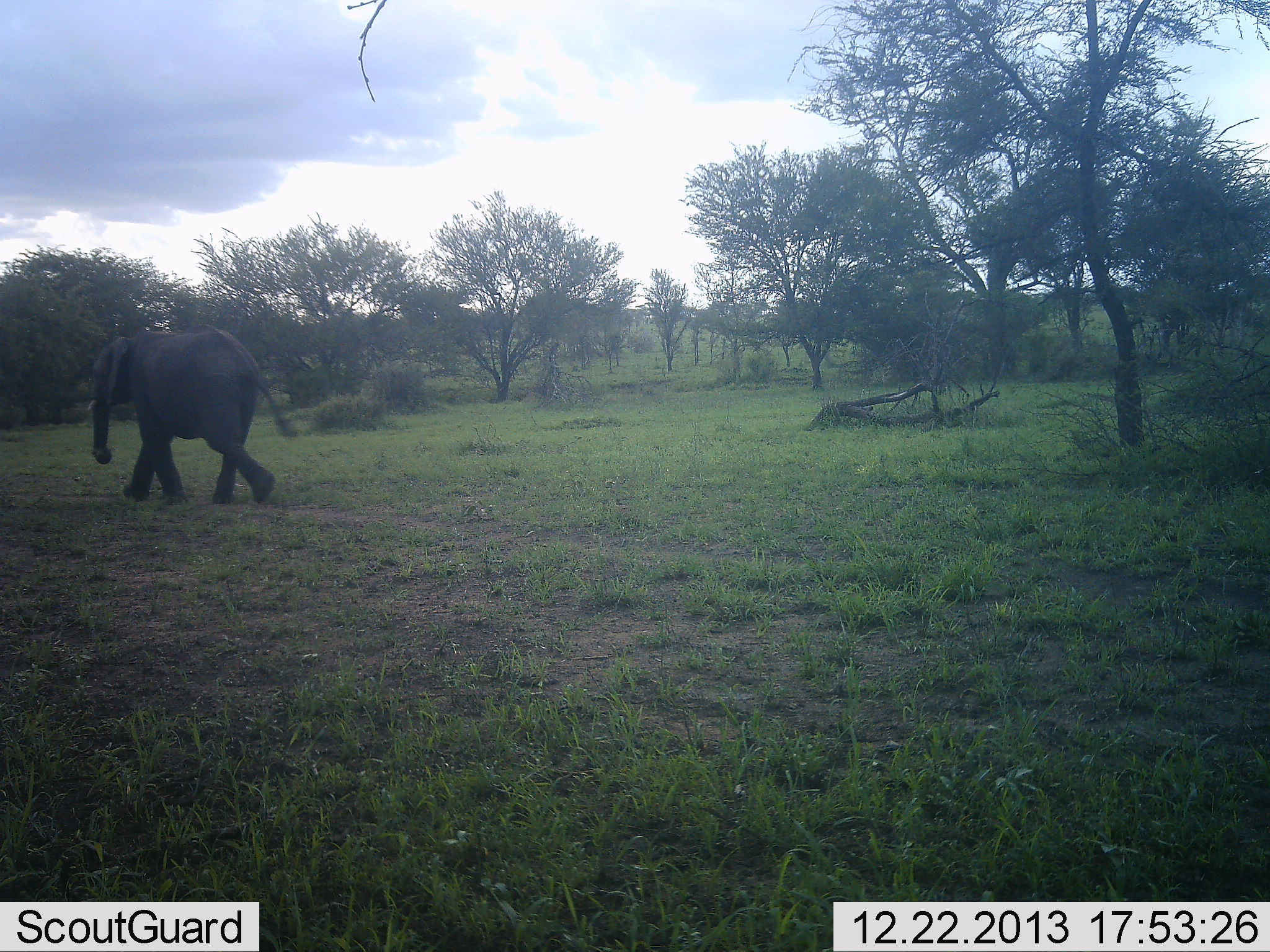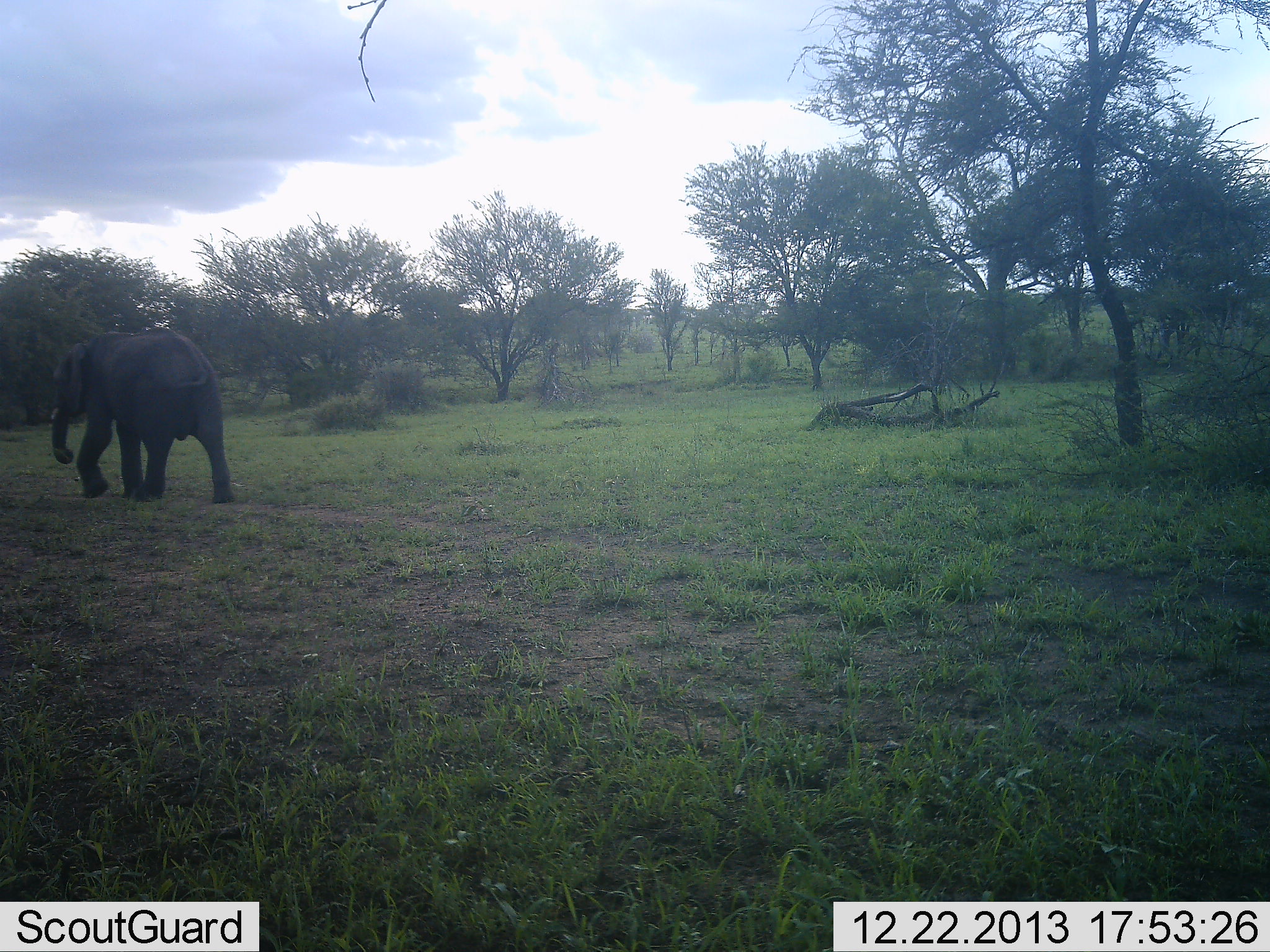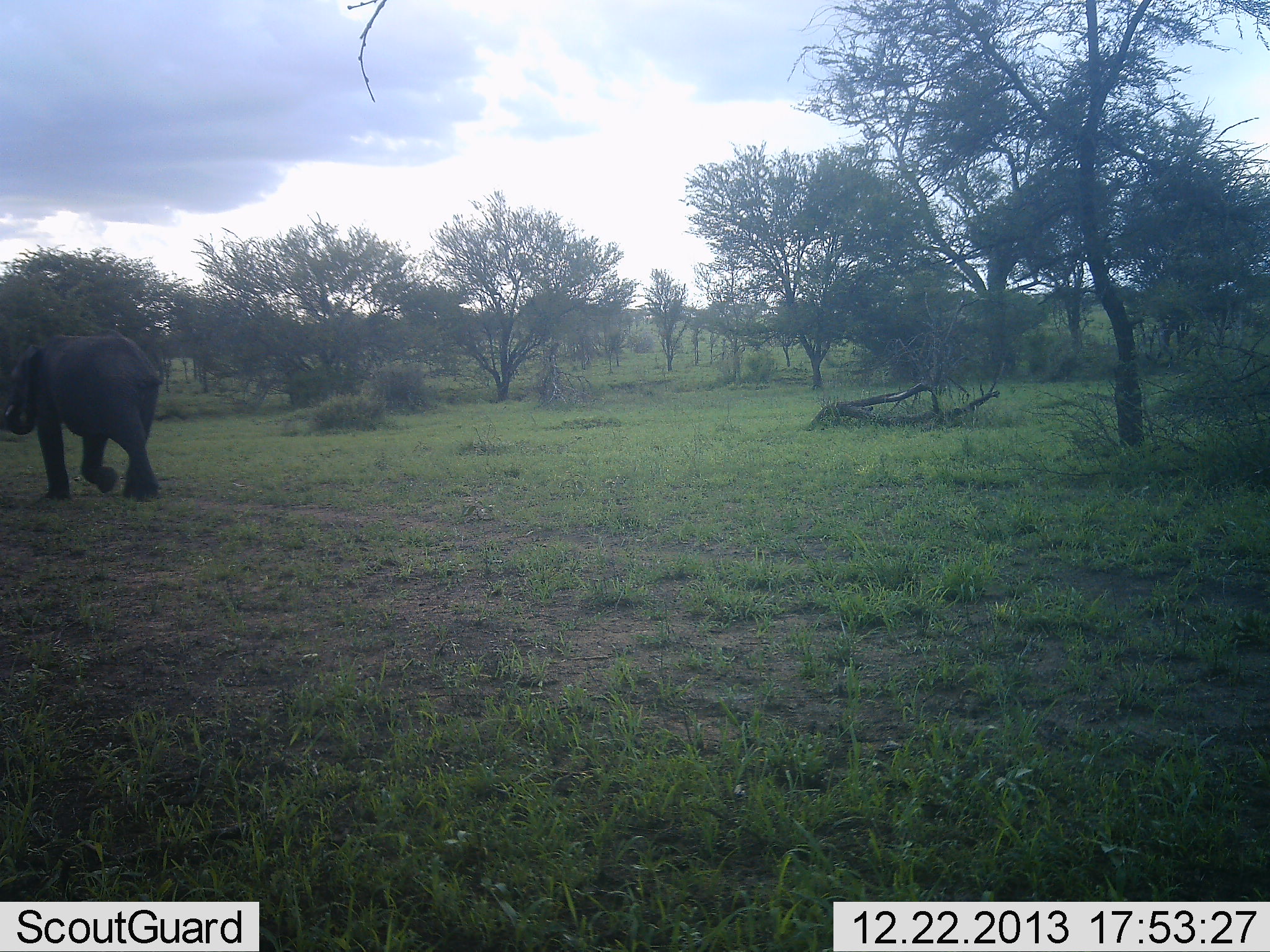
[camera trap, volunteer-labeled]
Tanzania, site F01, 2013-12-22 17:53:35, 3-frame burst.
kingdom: Animalia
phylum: Chordata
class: Mammalia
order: Proboscidea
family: Elephantidae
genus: Loxodonta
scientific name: Loxodonta africana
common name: african bush elephant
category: elephant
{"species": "elephant (african bush elephant) (Loxodonta africana)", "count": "1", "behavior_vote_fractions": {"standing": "10%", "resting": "0%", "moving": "100%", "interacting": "0%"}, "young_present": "0%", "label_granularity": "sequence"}